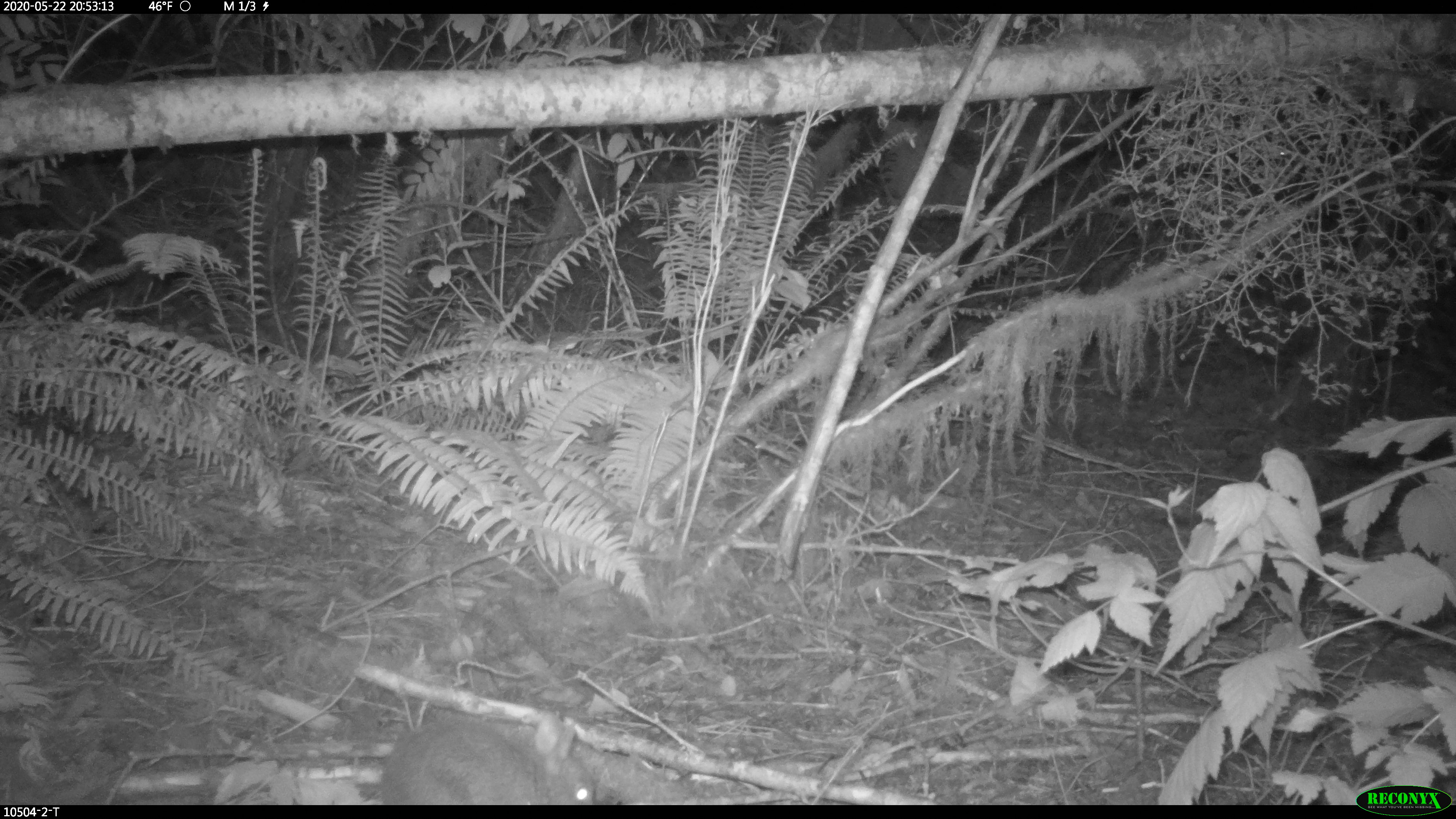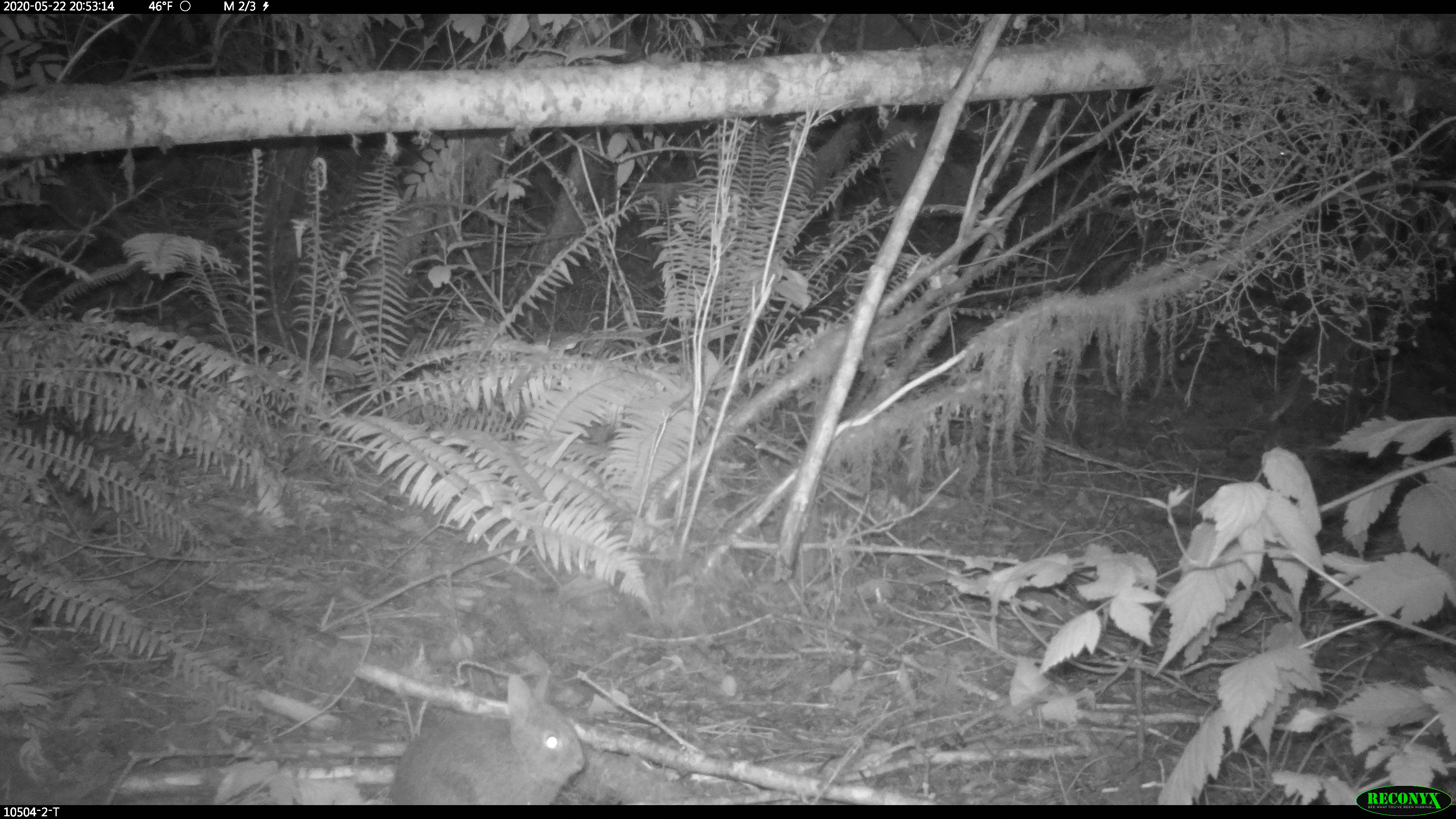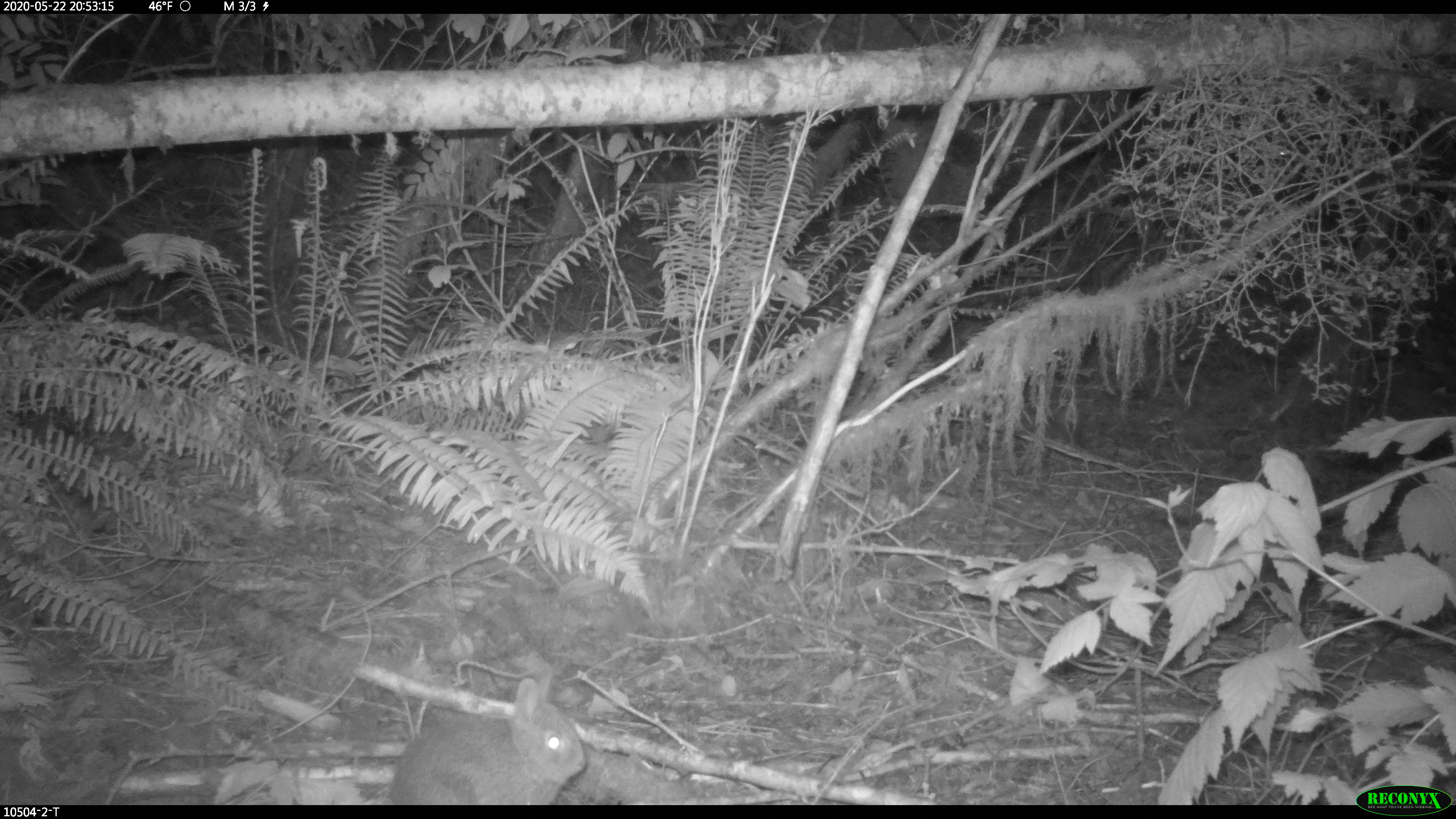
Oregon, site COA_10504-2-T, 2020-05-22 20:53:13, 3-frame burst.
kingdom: Animalia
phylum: Chordata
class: Mammalia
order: Lagomorpha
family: Leporidae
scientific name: Leporidae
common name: hares and rabbits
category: leporidae family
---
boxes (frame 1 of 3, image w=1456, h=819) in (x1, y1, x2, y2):
leporidae family: (373, 711, 592, 801)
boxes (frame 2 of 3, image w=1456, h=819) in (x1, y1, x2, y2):
leporidae family: (385, 671, 588, 802)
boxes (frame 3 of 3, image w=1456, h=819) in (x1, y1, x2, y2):
leporidae family: (381, 666, 589, 800)